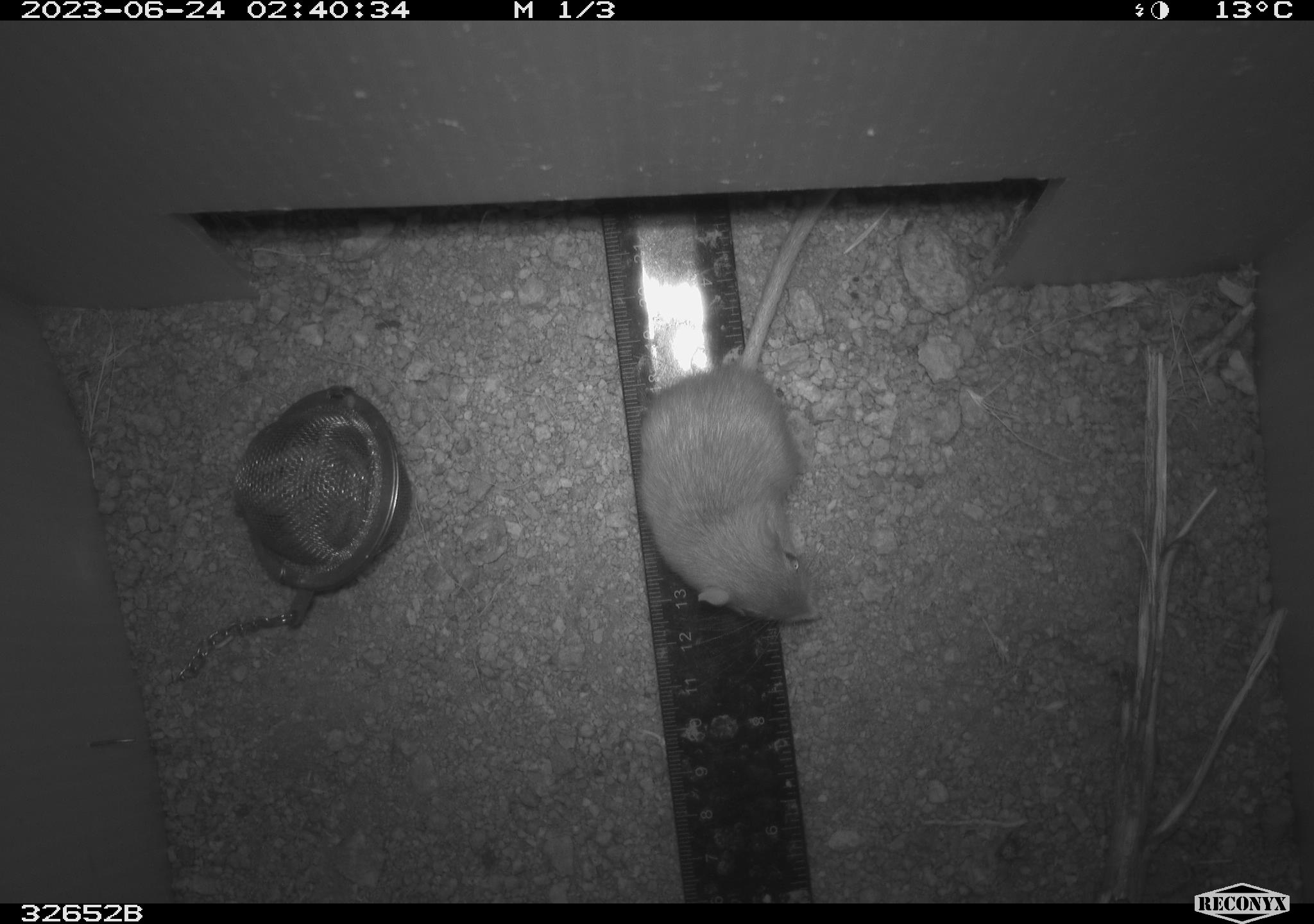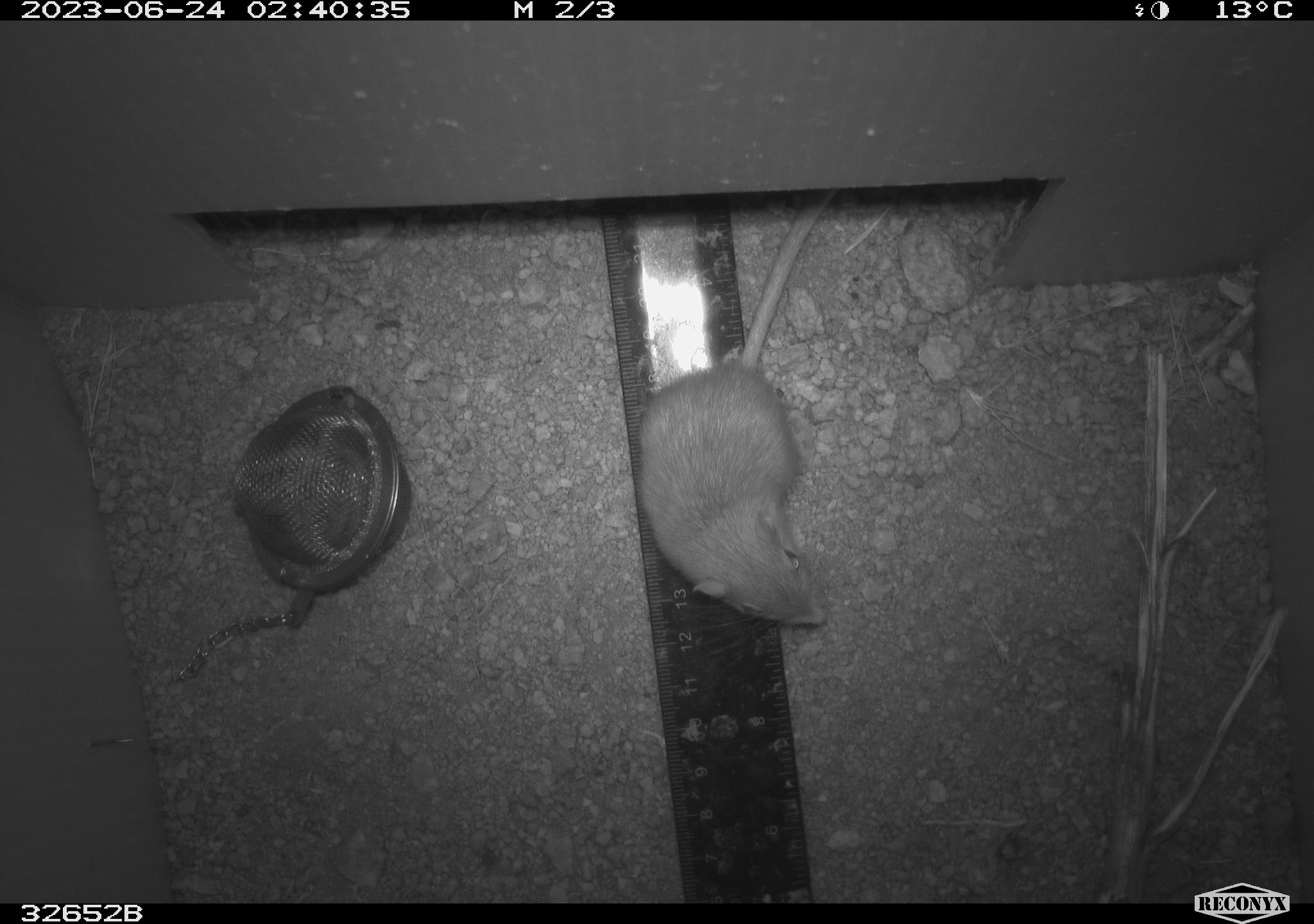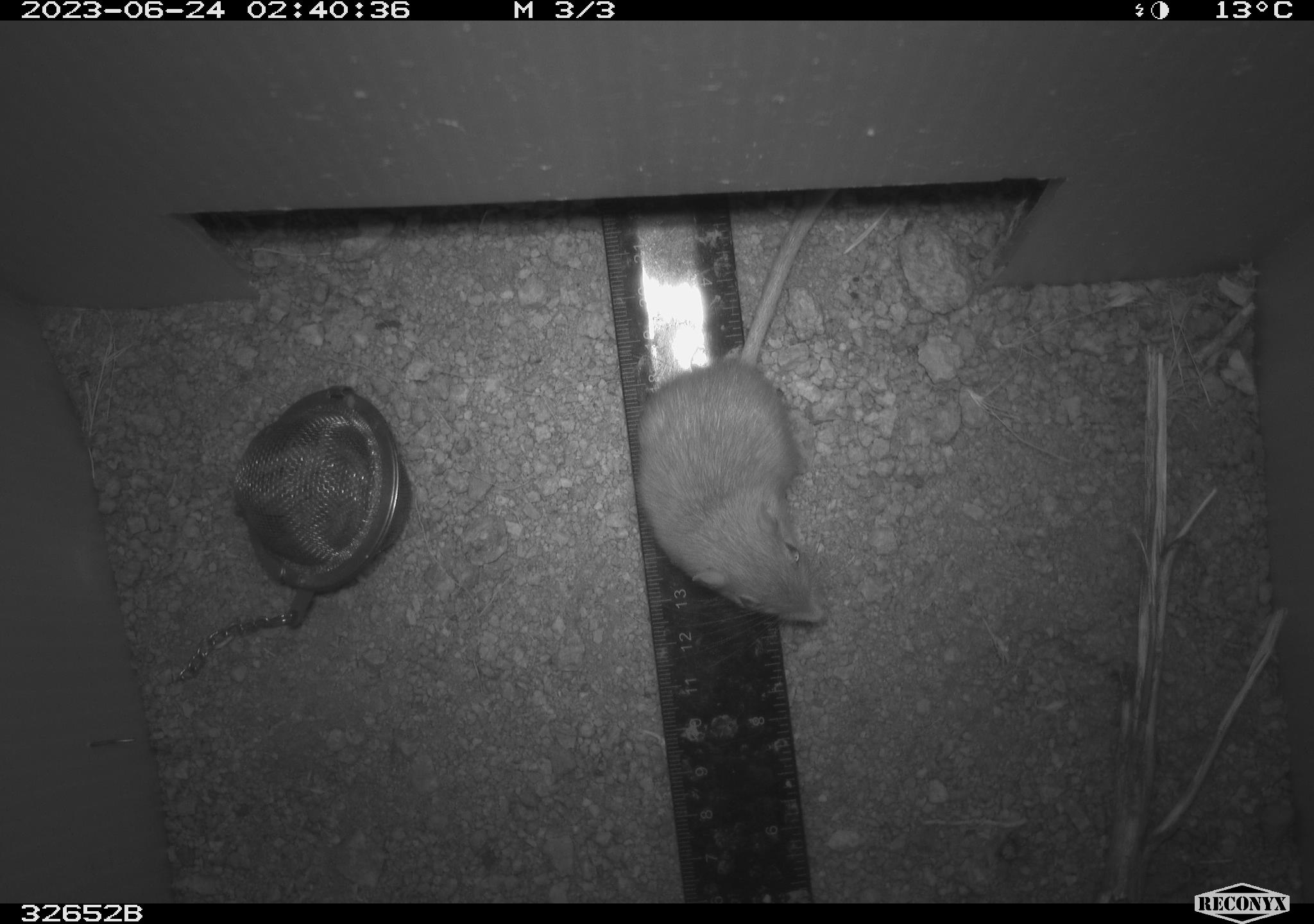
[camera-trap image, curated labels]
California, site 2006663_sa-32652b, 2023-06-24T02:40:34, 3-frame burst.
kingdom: Animalia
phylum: Chordata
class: Mammalia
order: Rodentia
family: Heteromyidae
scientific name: Heteromyidae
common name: kangaroo rats and pocket mice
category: heteromyidae family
Heteromyidae family (kangaroo rats and pocket mice) (Heteromyidae).